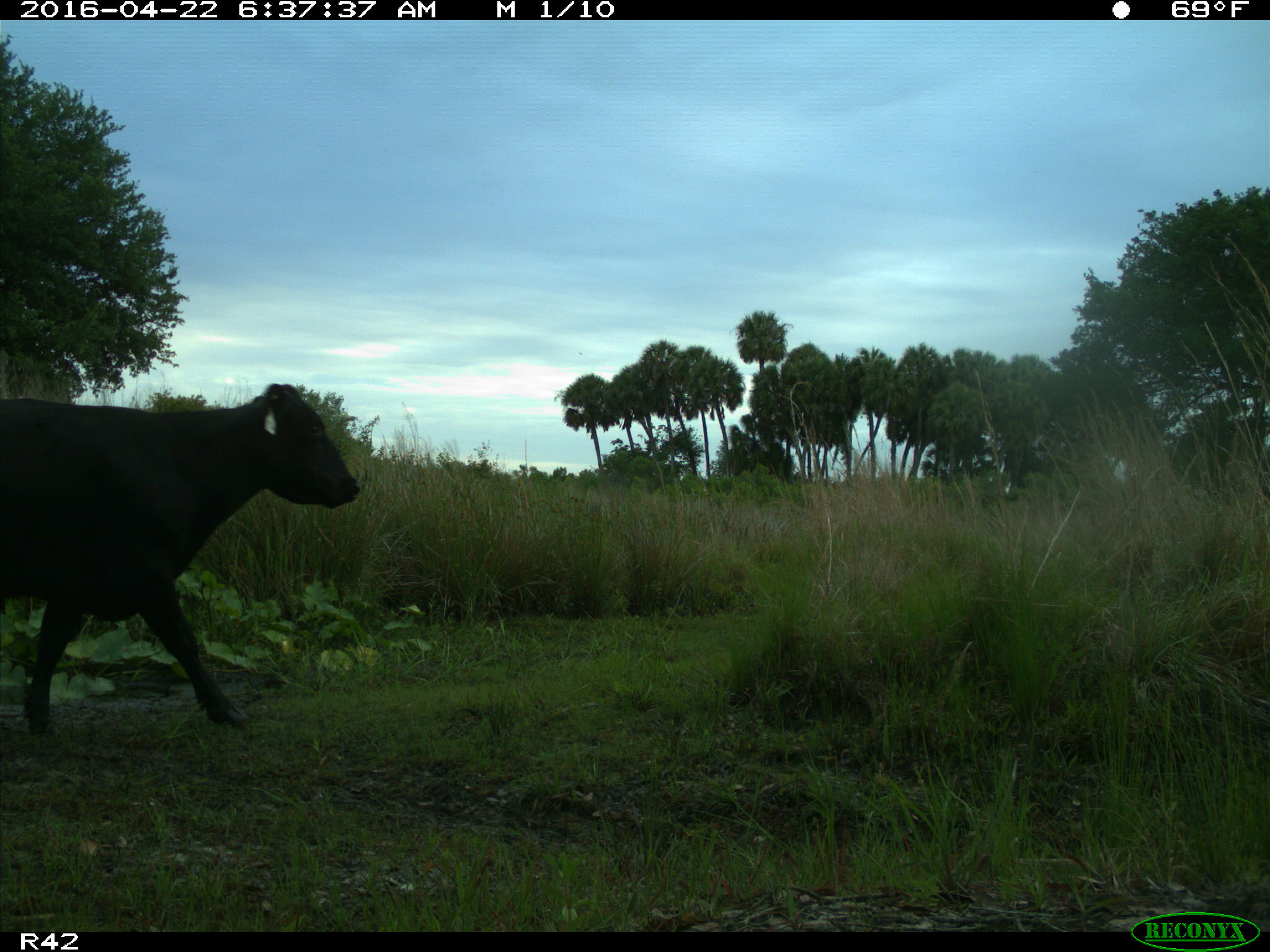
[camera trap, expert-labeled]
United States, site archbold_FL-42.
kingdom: Animalia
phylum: Chordata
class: Mammalia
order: Artiodactyla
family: Bovidae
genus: Bos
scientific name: Bos taurus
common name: domestic cow